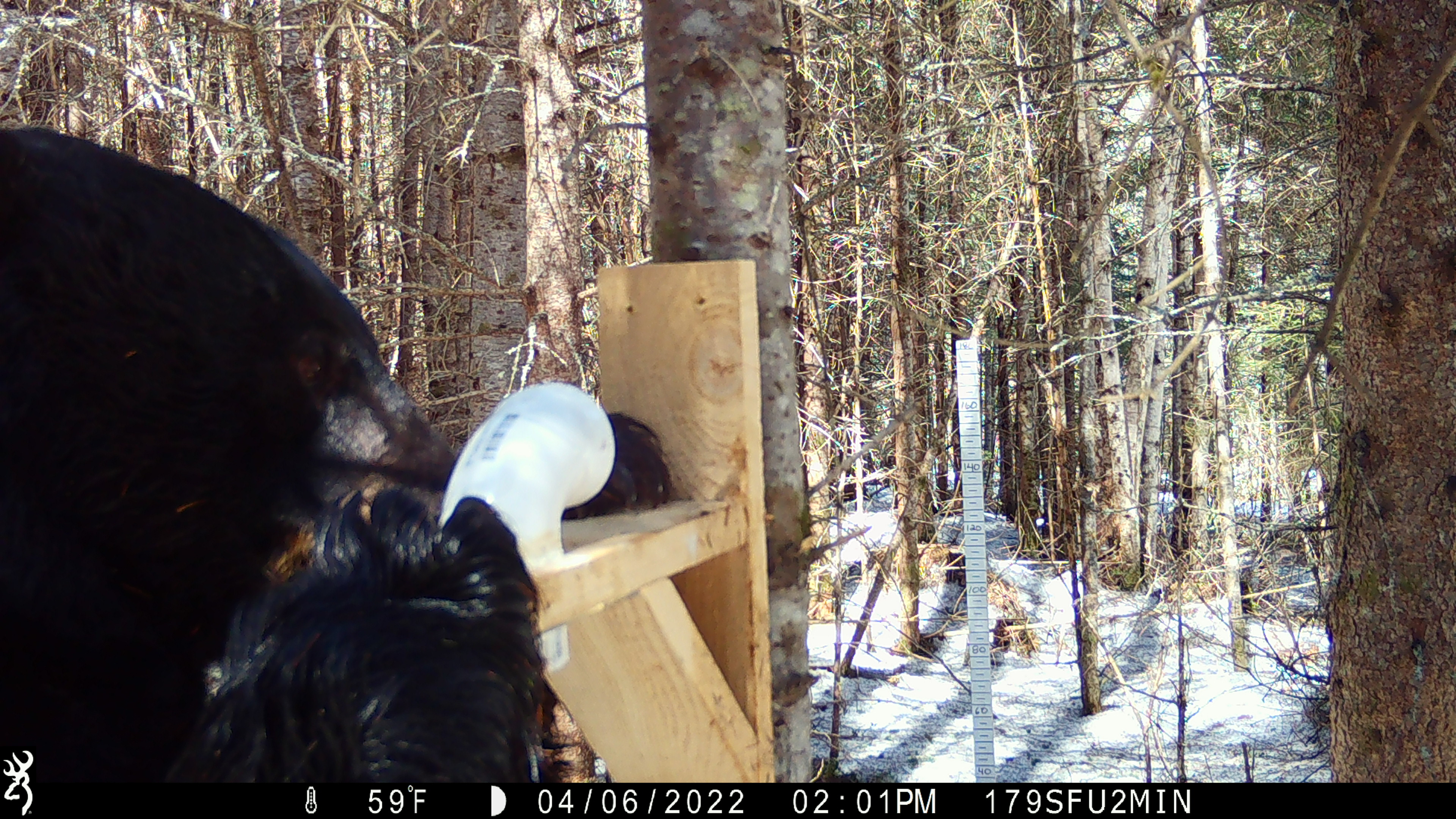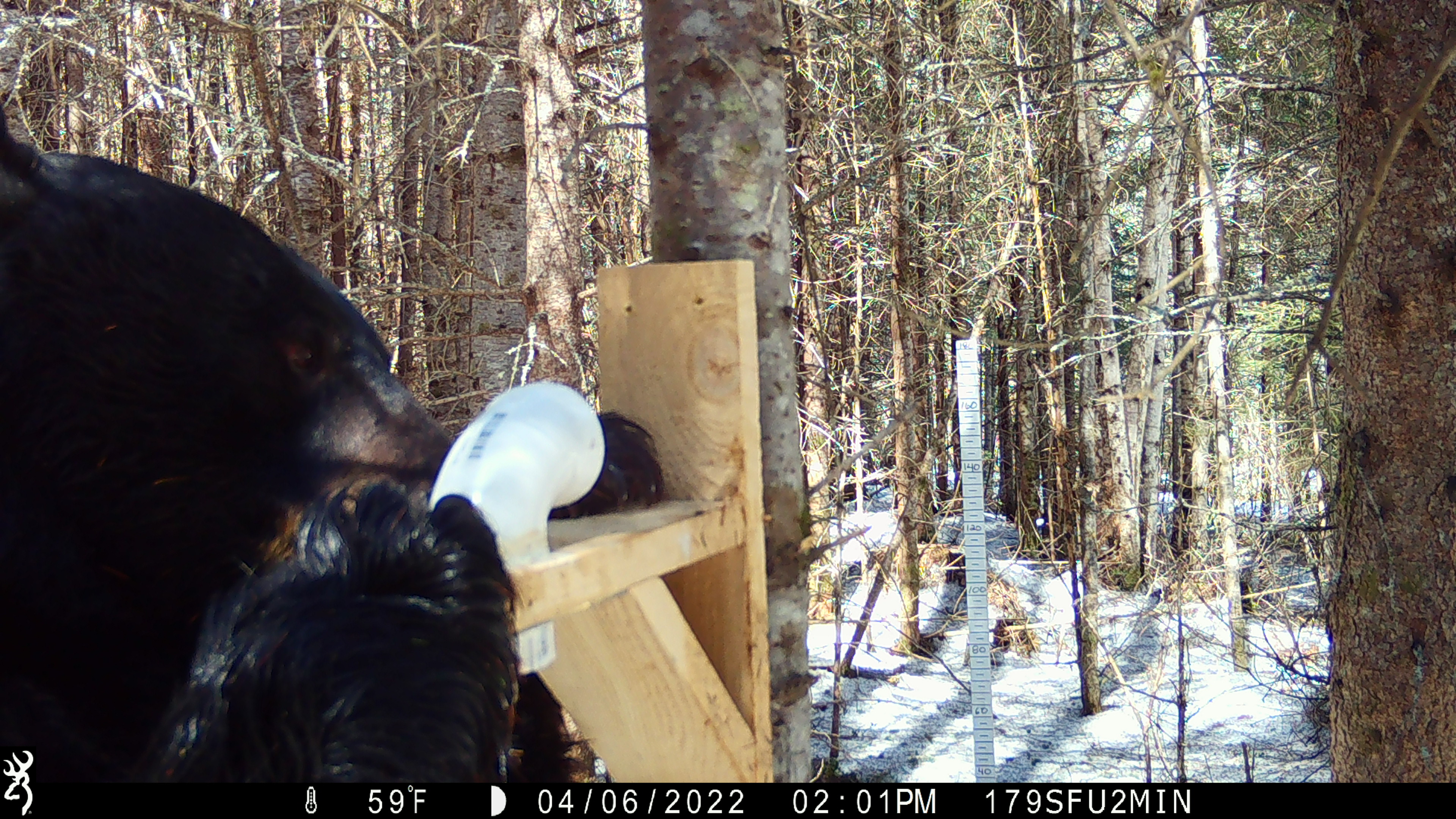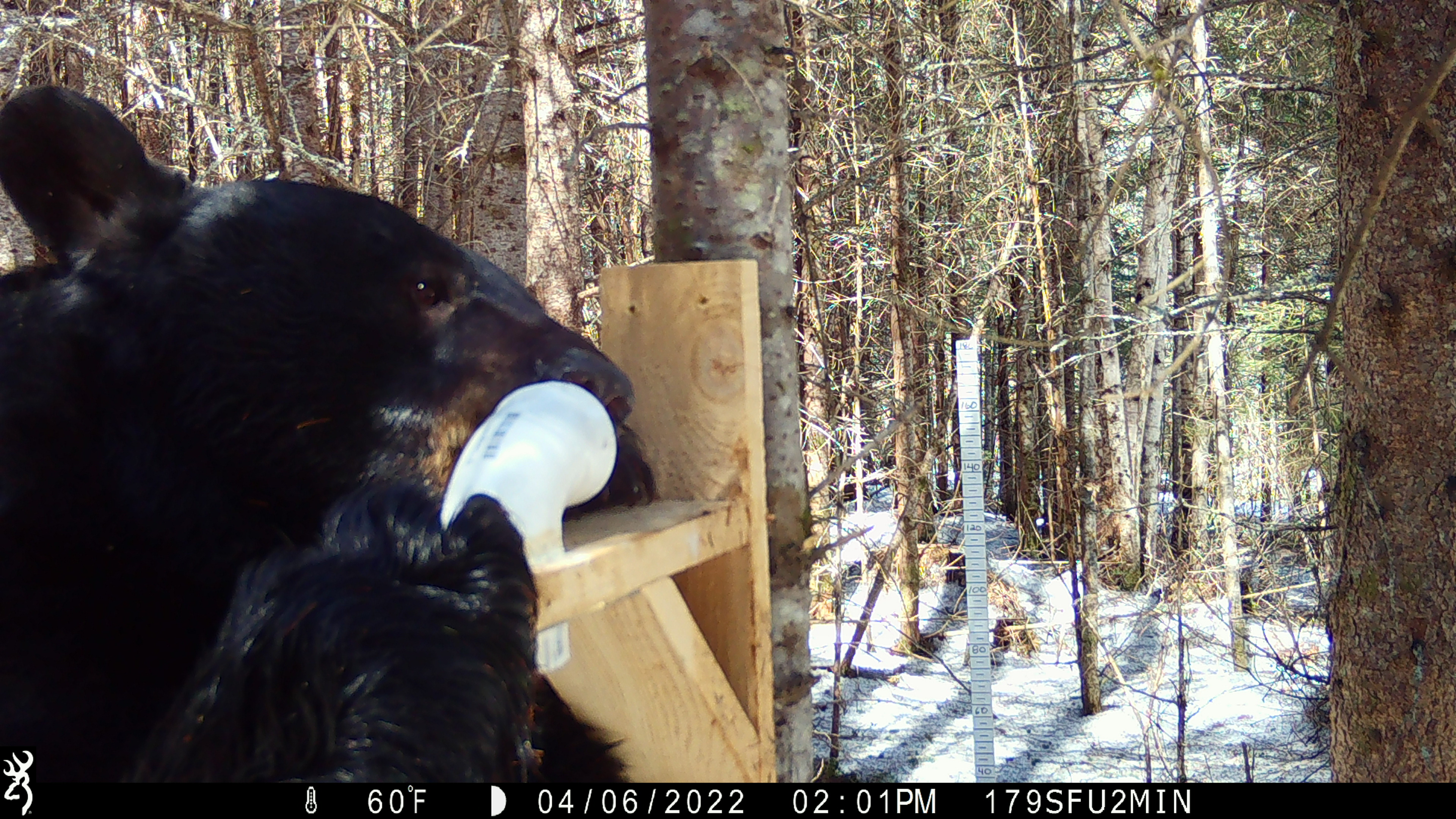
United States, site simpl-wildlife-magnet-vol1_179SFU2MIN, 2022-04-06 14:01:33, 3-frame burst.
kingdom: Animalia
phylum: Chordata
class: Mammalia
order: Carnivora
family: Ursidae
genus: Ursus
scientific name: Ursus americanus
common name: black bear